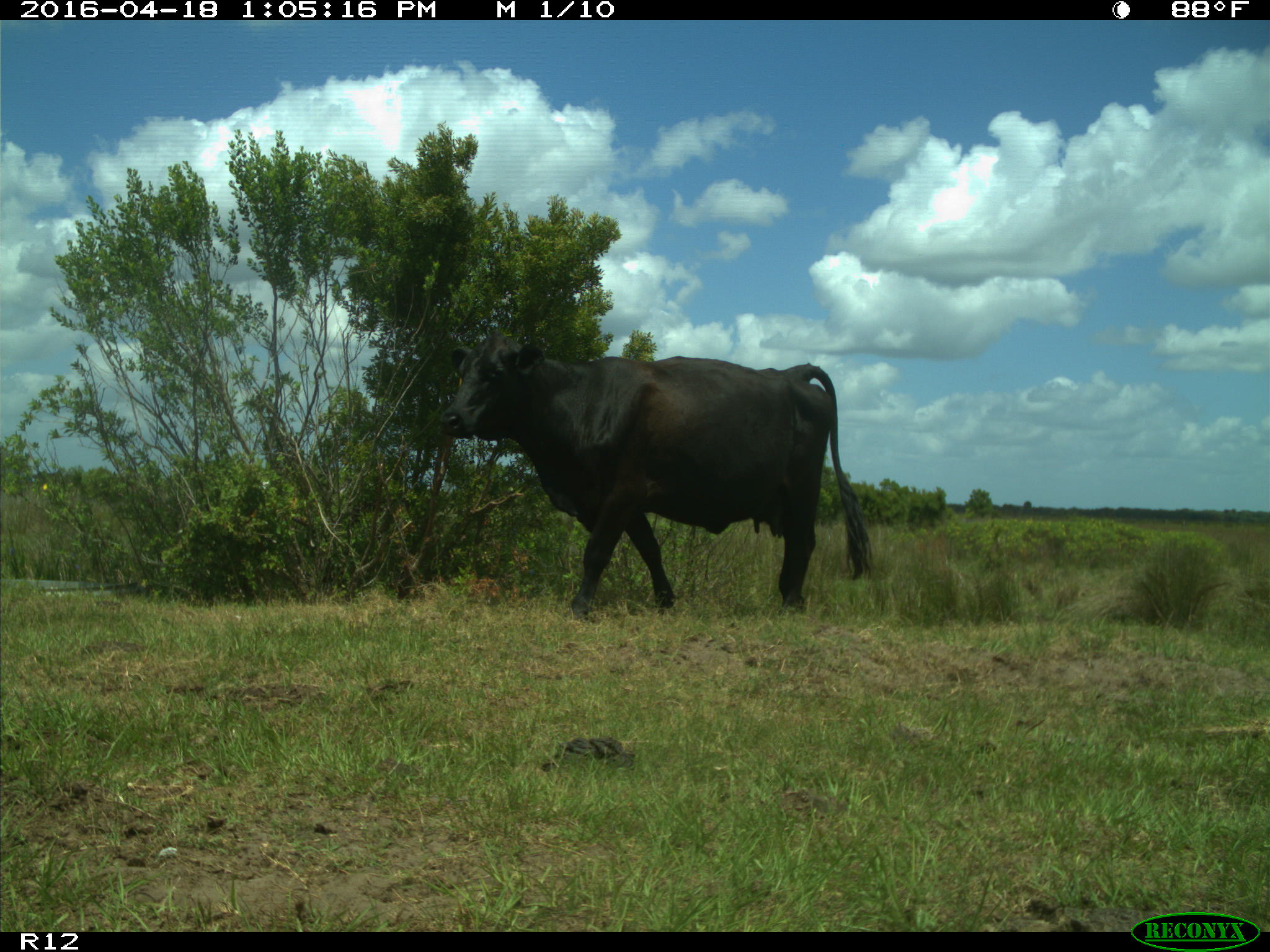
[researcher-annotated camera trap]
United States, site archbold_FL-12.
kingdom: Animalia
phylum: Chordata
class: Mammalia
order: Artiodactyla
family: Bovidae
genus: Bos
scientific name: Bos taurus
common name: domestic cow